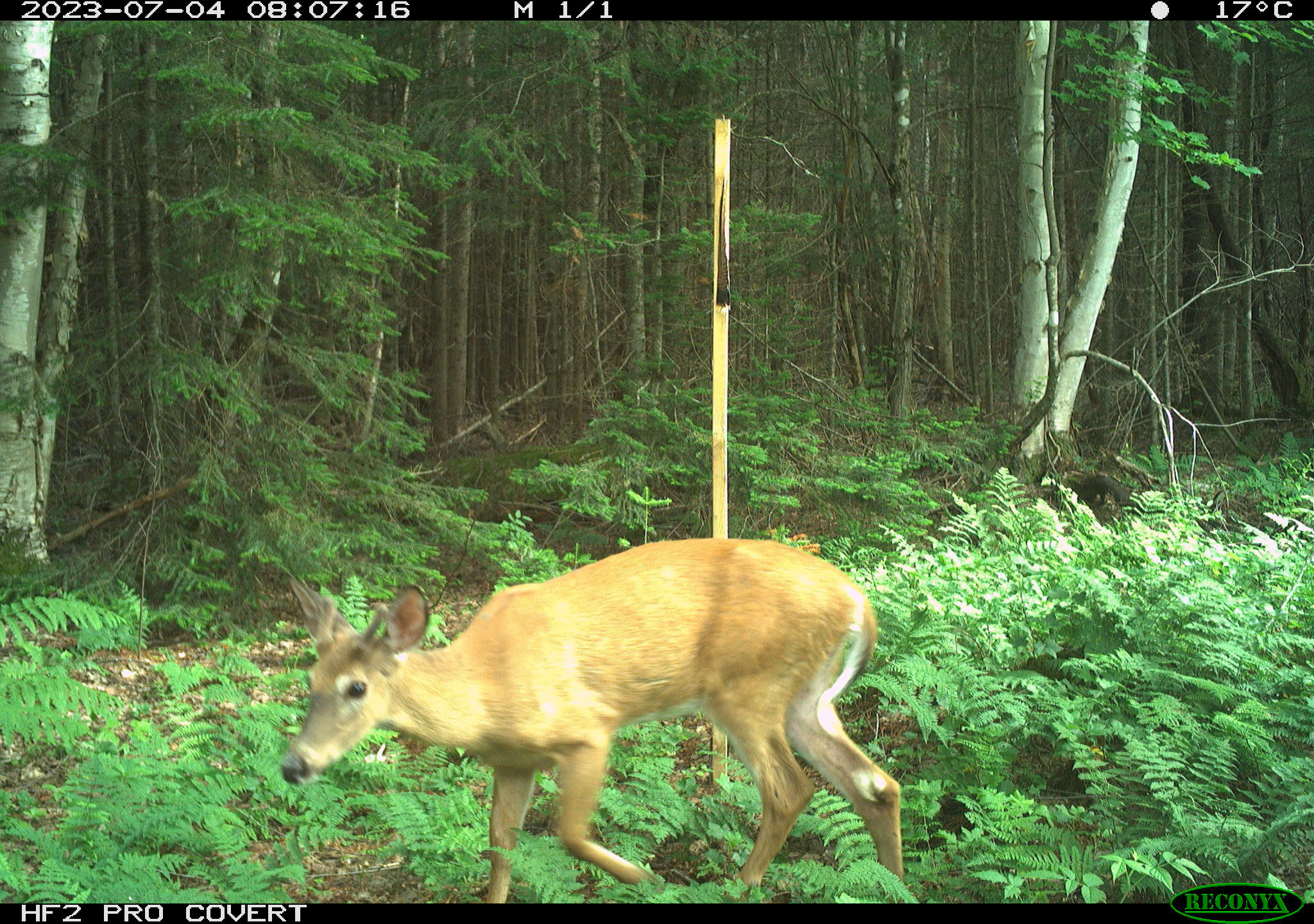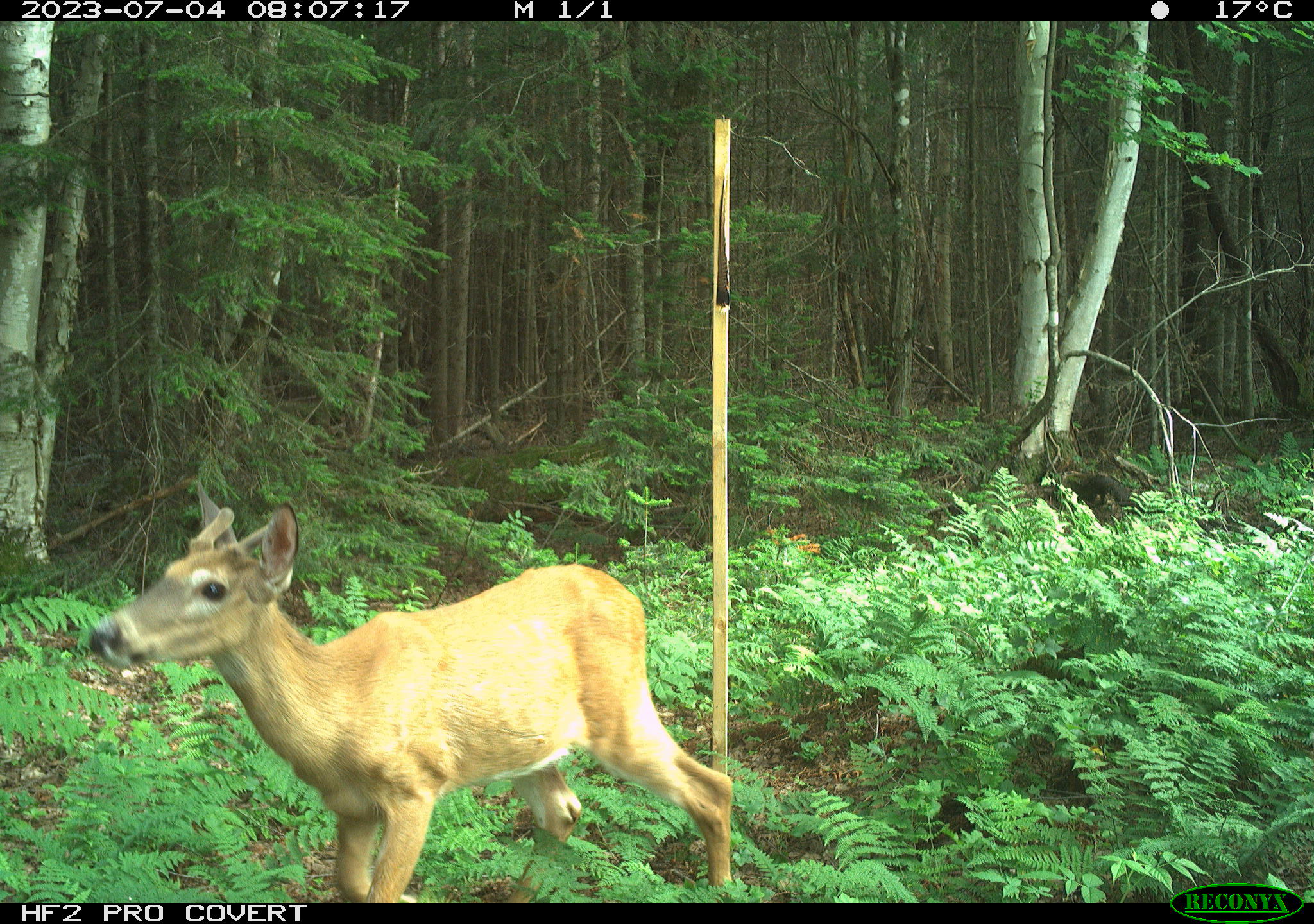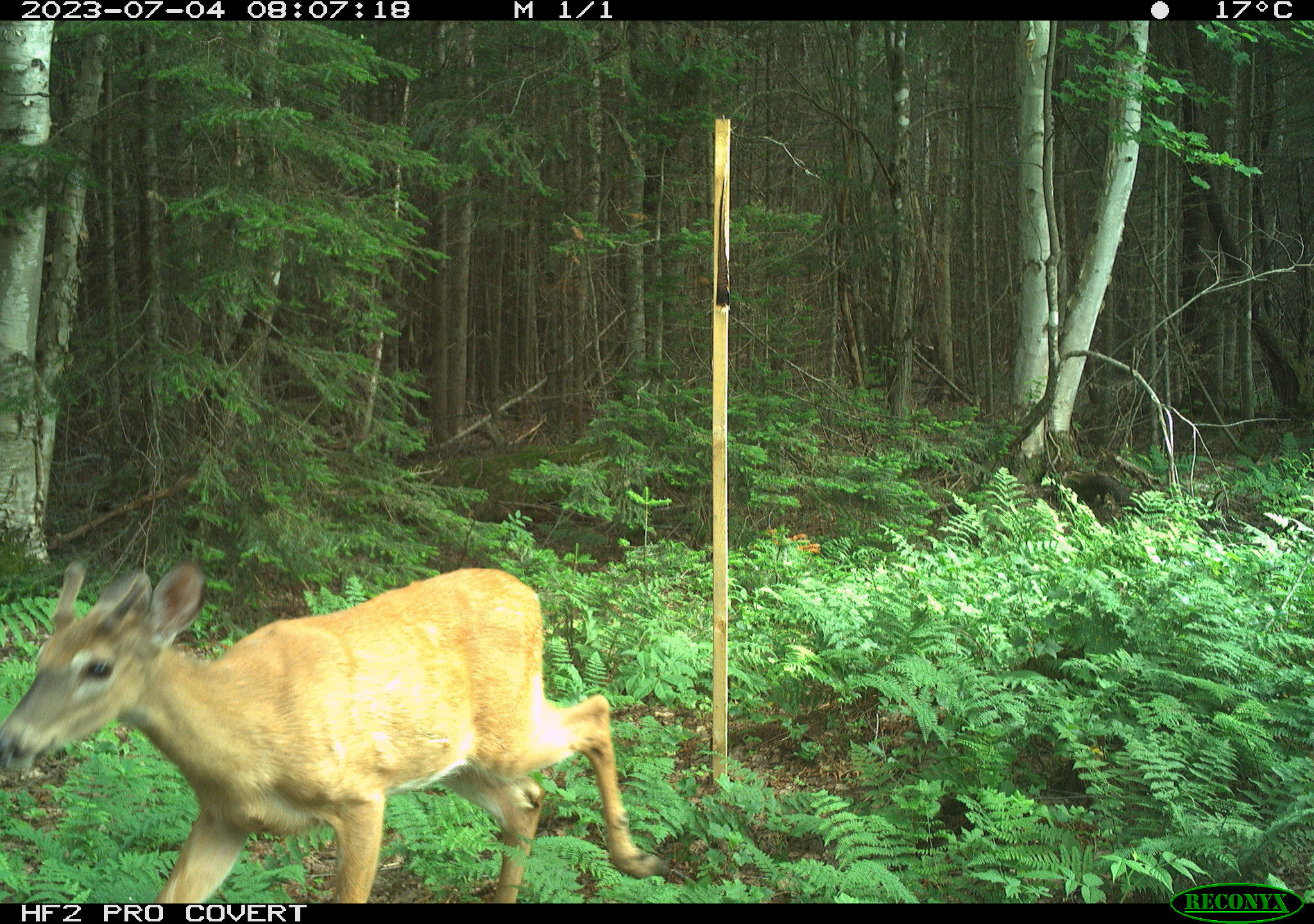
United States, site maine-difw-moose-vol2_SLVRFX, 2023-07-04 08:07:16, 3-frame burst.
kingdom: Animalia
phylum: Chordata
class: Mammalia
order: Artiodactyla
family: Cervidae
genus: Odocoileus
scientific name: Odocoileus virginianus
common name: white-tailed deer